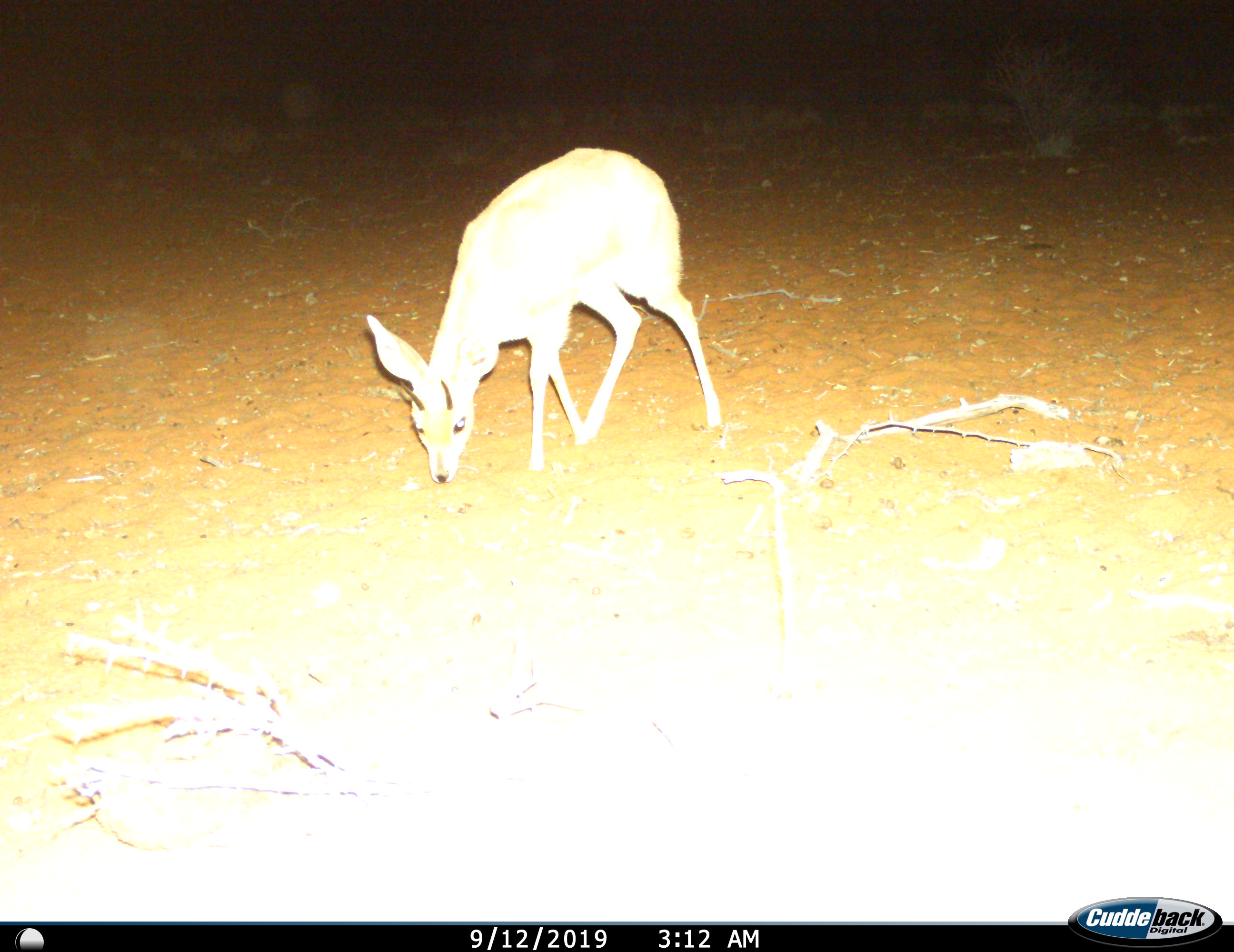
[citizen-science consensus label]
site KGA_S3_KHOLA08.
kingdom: Animalia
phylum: Chordata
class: Mammalia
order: Artiodactyla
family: Bovidae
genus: Raphicerus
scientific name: Raphicerus campestris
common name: steenbok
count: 1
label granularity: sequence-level